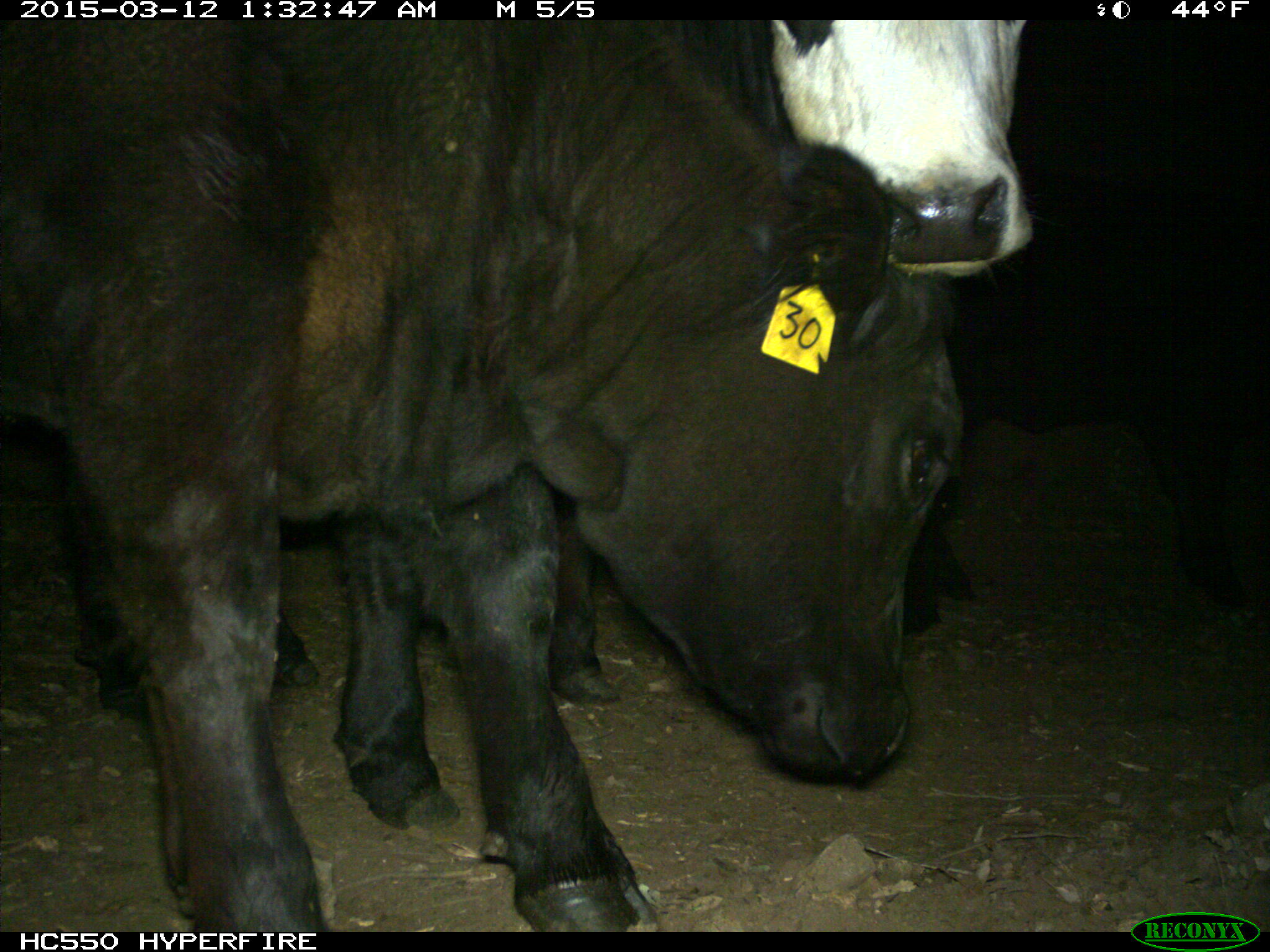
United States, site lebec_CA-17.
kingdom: Animalia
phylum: Chordata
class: Mammalia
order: Artiodactyla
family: Bovidae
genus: Bos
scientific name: Bos taurus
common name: domestic cow